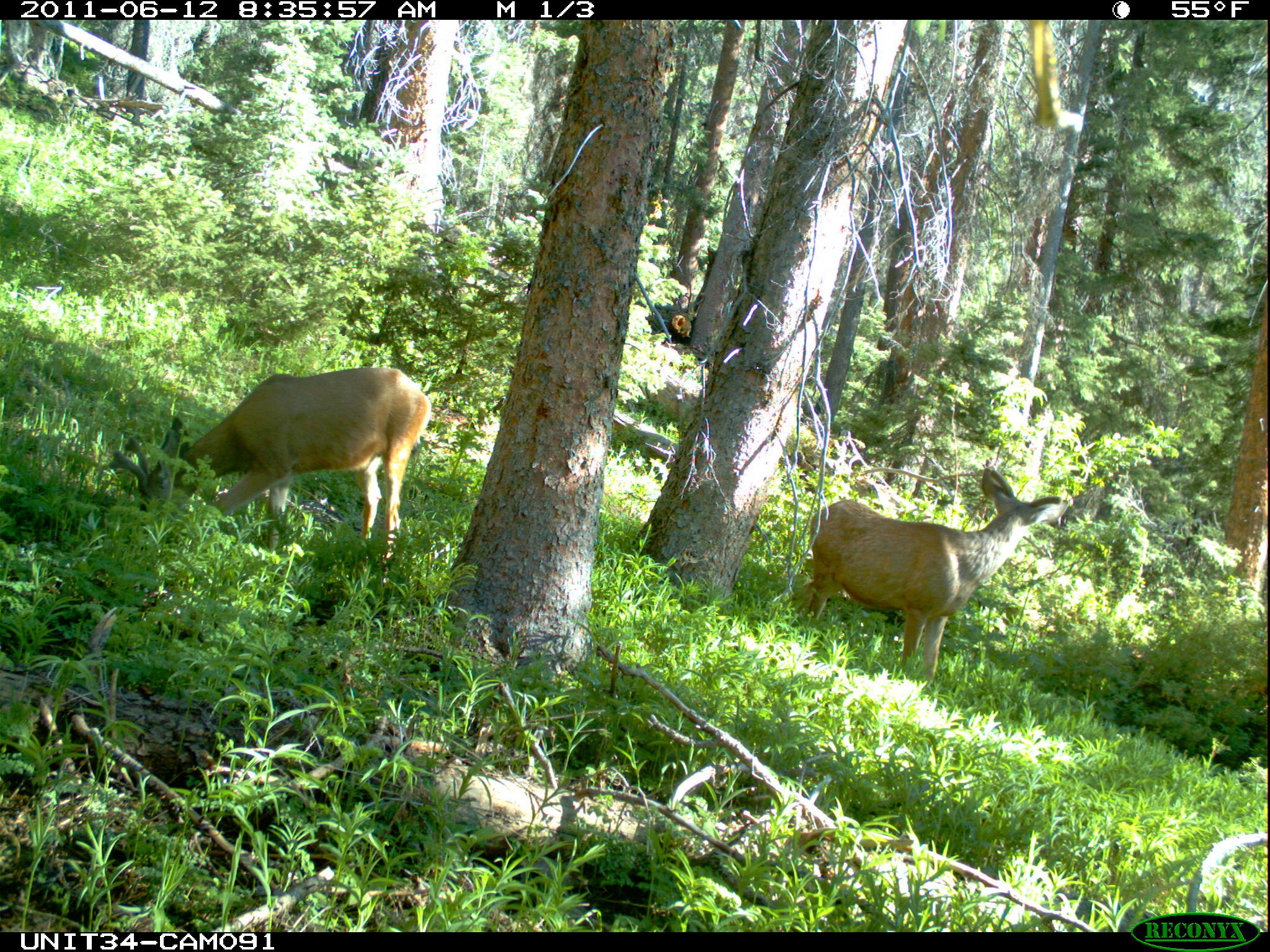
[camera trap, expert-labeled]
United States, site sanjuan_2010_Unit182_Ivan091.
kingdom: Animalia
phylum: Chordata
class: Mammalia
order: Artiodactyla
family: Cervidae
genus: Odocoileus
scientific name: Odocoileus hemionus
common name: mule deer